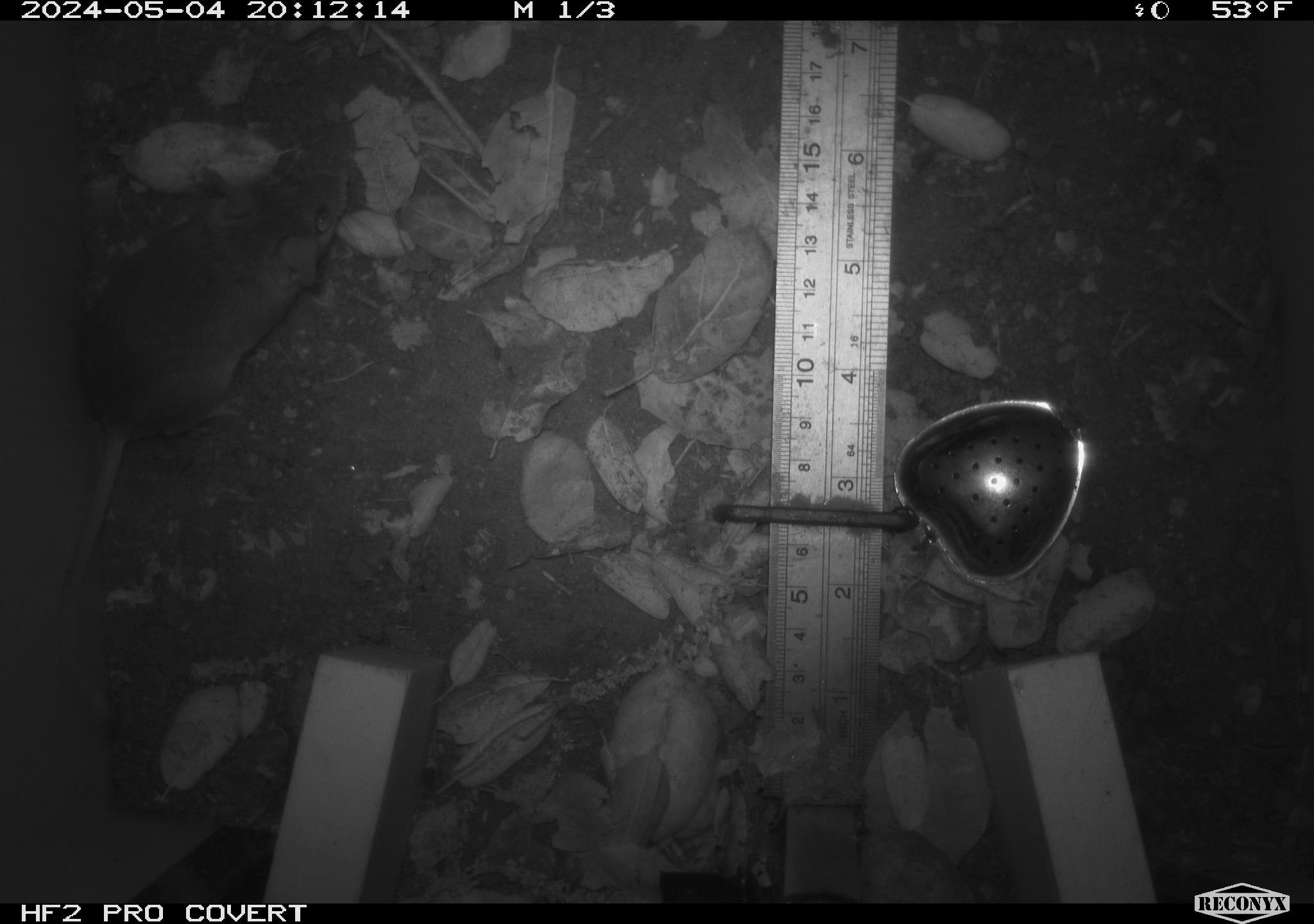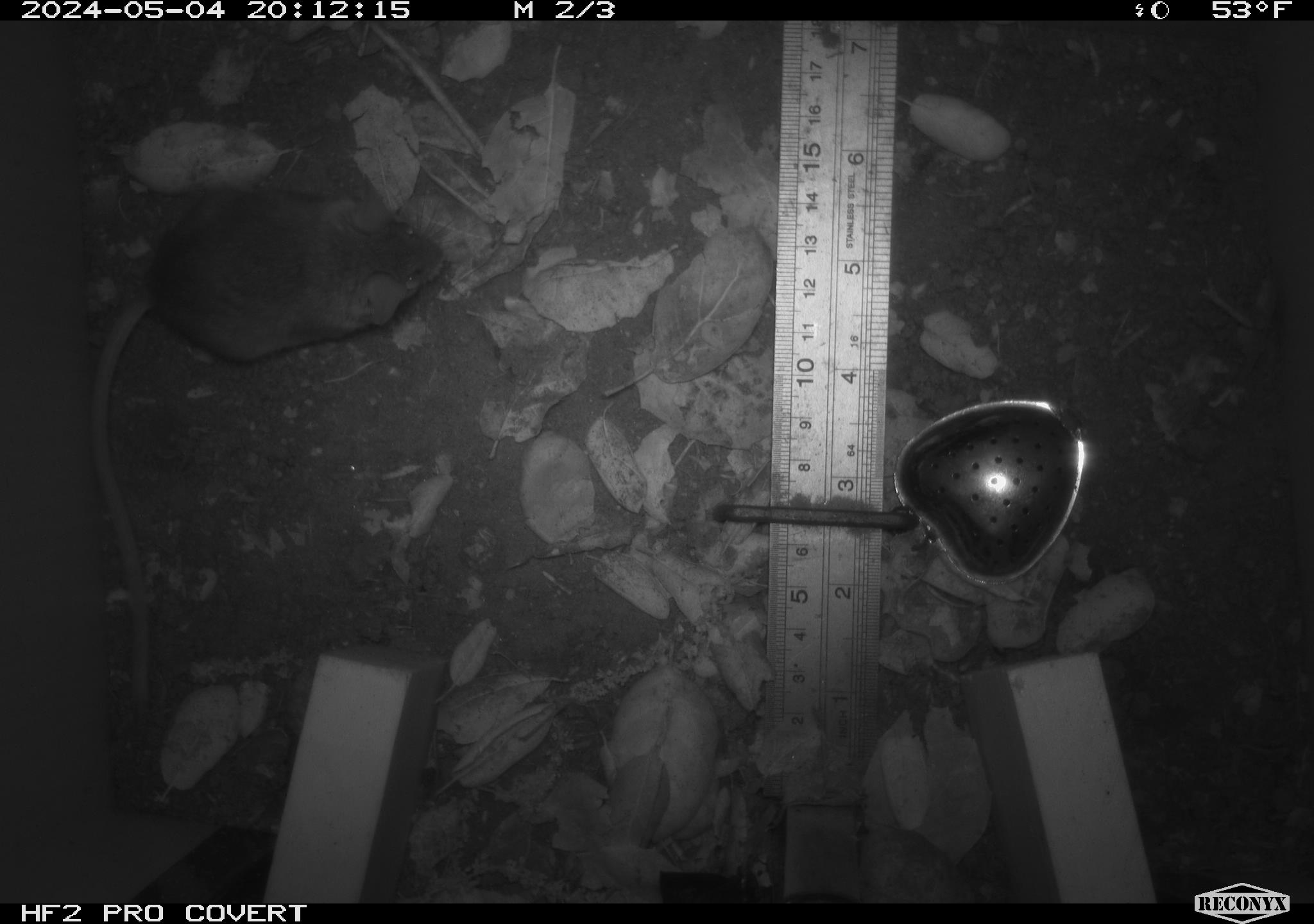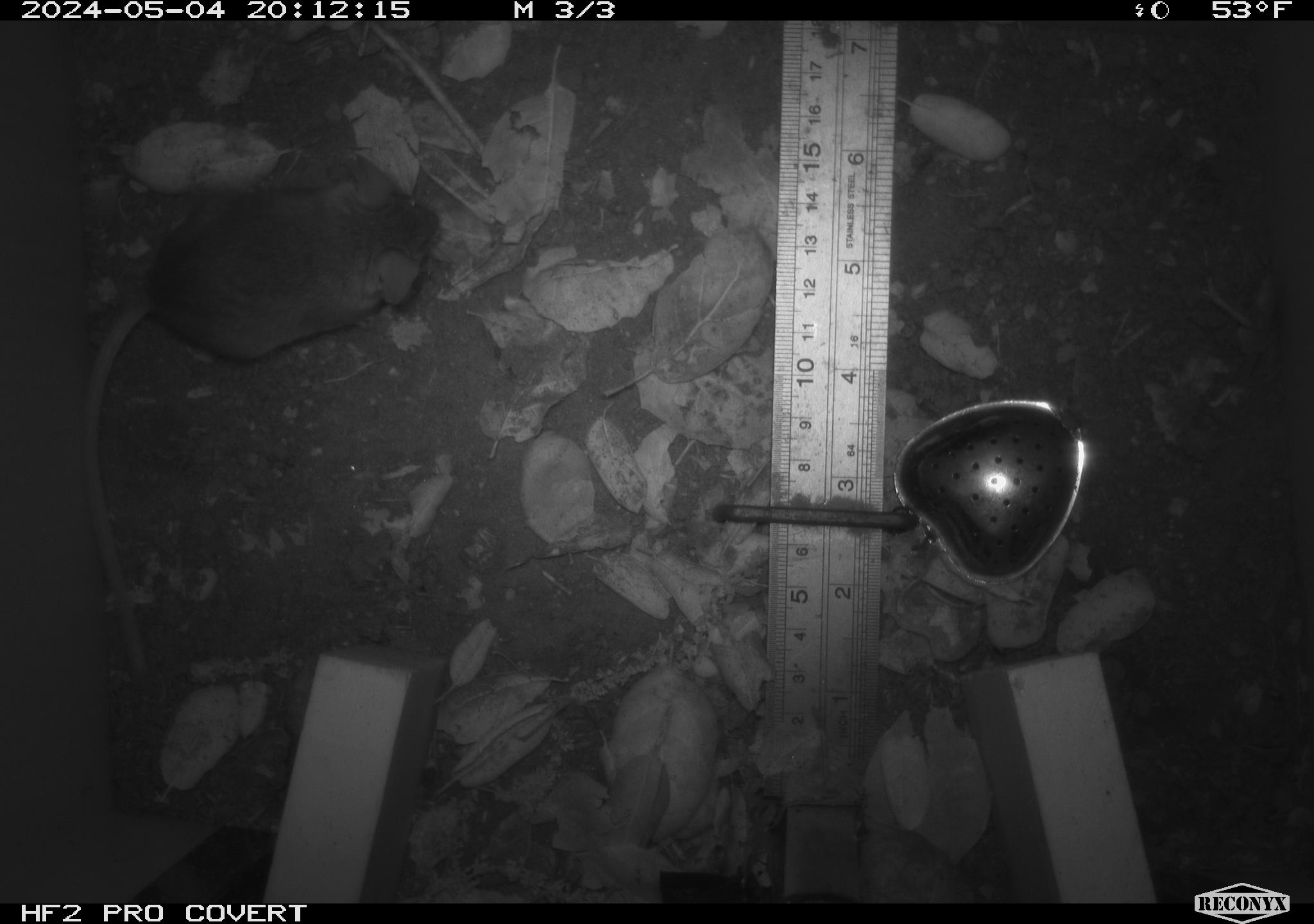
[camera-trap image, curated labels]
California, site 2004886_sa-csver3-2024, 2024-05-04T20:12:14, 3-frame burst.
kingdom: Animalia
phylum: Chordata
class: Mammalia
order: Rodentia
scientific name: Rodentia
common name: rodent